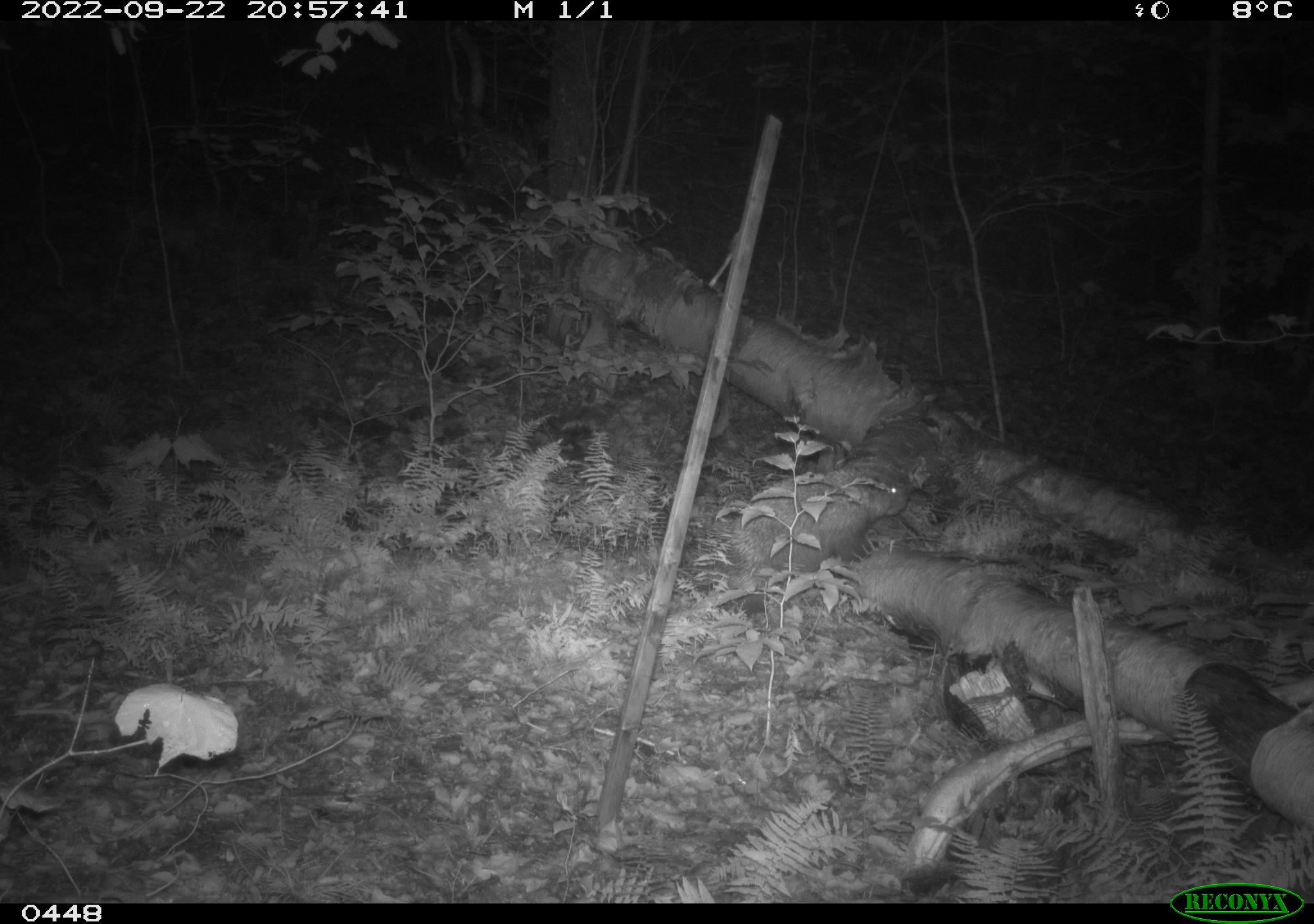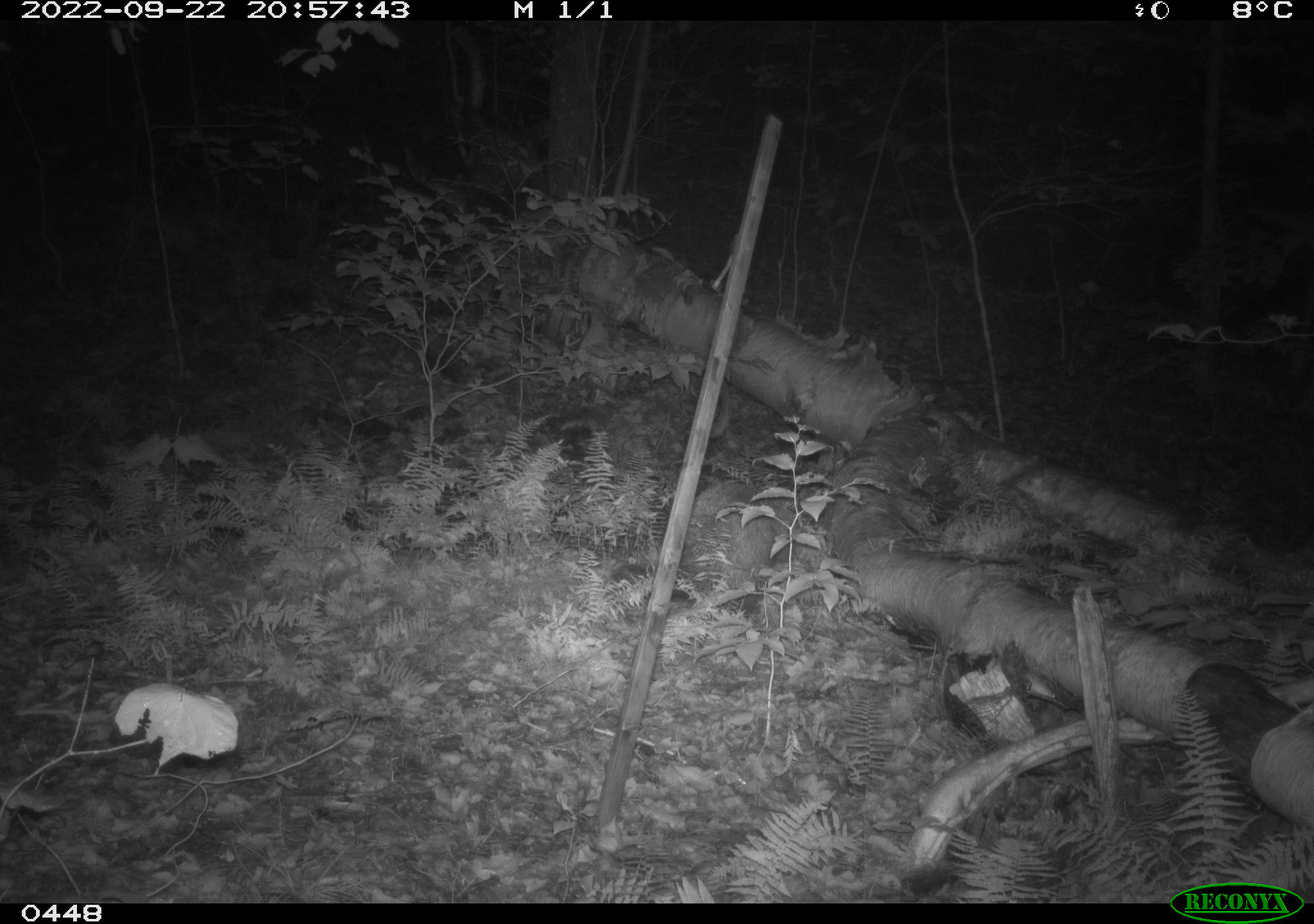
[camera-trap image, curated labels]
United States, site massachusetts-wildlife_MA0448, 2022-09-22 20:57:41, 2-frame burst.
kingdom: Animalia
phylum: Chordata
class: Mammalia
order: Rodentia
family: Erethizontidae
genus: Erethizon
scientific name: Erethizon dorsatum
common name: porcupine